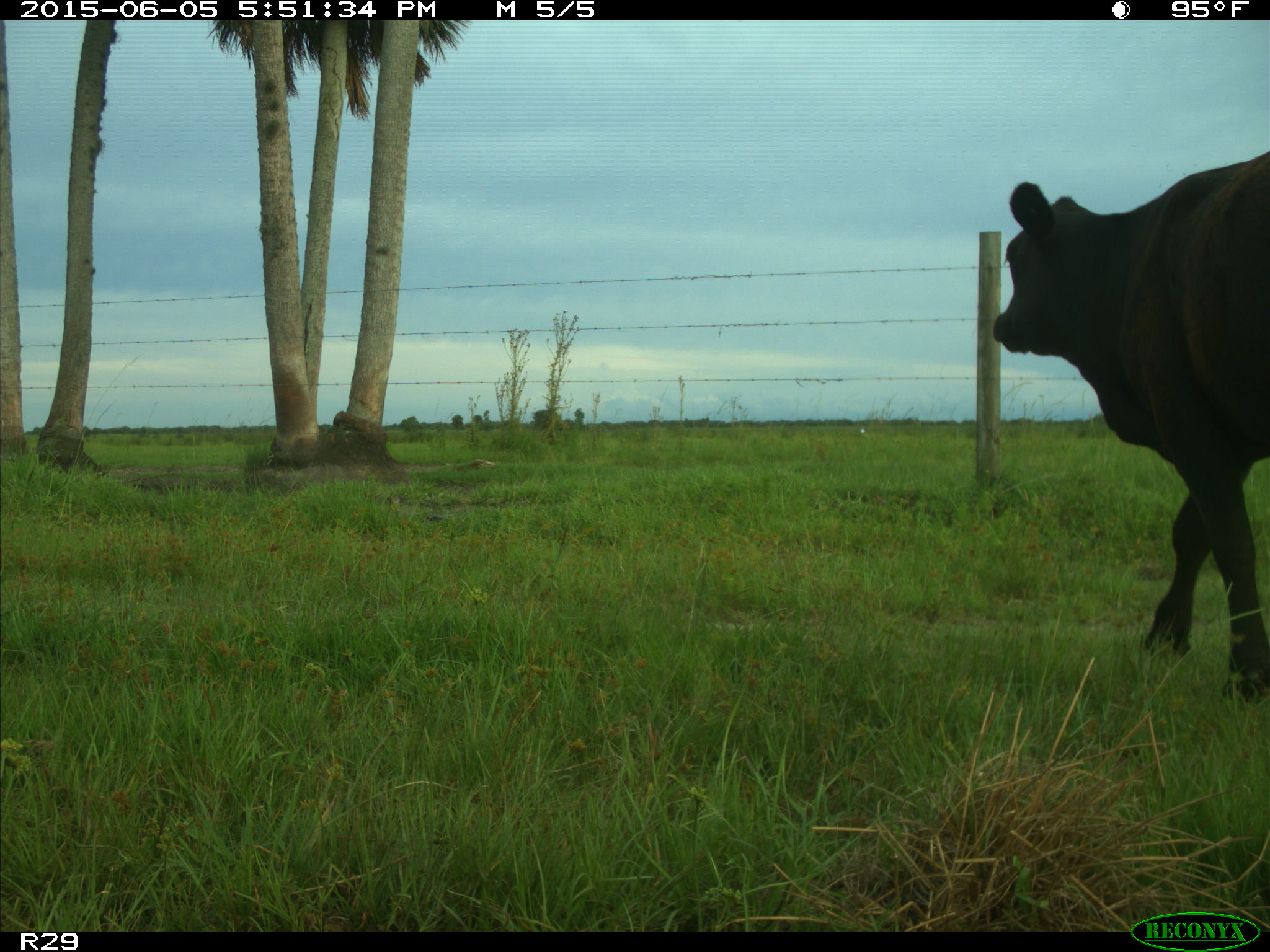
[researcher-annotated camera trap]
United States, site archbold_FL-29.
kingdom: Animalia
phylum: Chordata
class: Mammalia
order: Artiodactyla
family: Bovidae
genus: Bos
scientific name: Bos taurus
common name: domestic cow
Bos taurus (domestic cow).